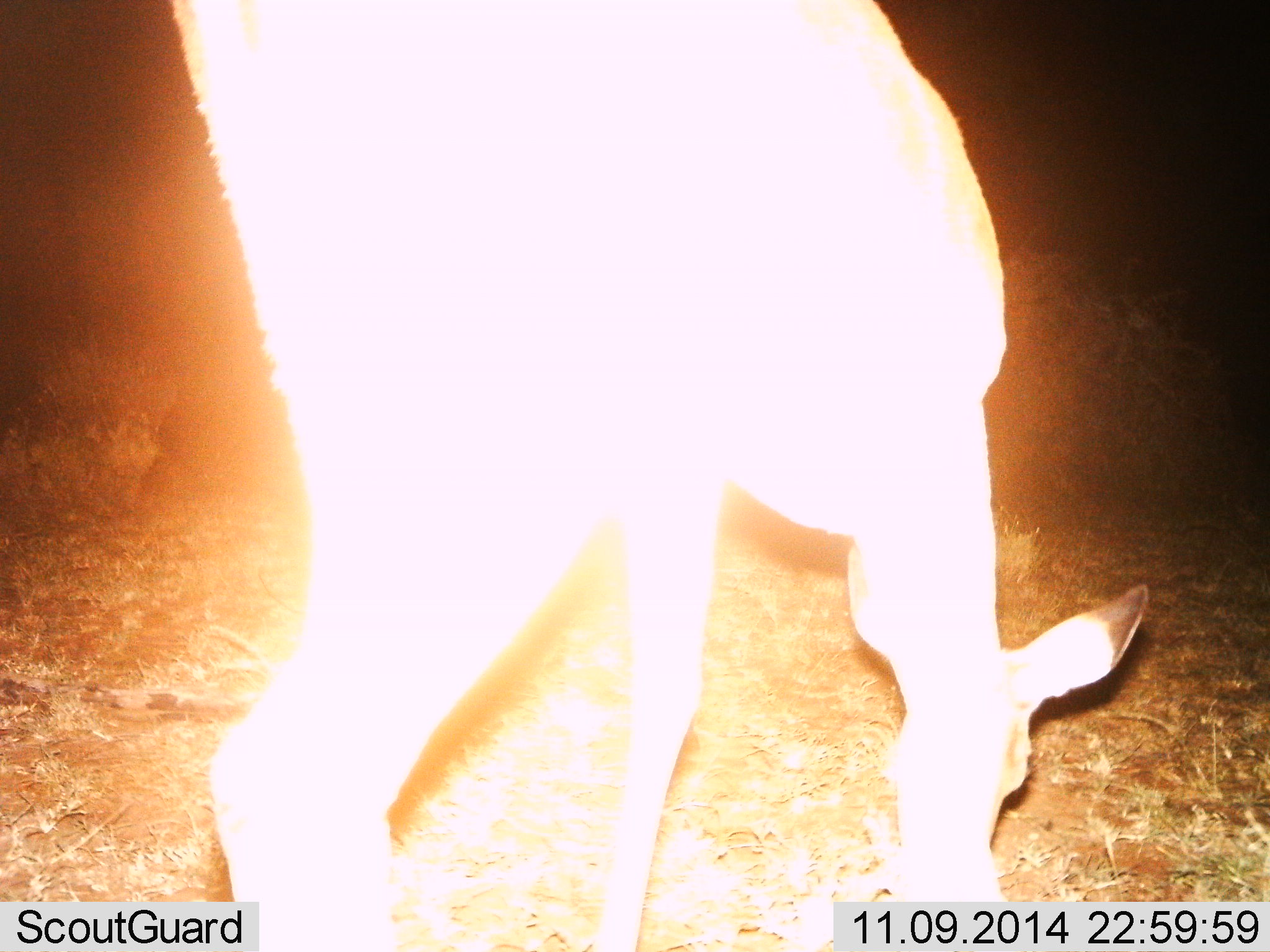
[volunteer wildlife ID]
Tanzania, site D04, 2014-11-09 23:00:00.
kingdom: Animalia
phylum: Chordata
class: Mammalia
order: Artiodactyla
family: Bovidae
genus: Aepyceros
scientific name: Aepyceros melampus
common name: impala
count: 1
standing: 22%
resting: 0%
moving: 0%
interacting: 0%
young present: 0%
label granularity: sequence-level